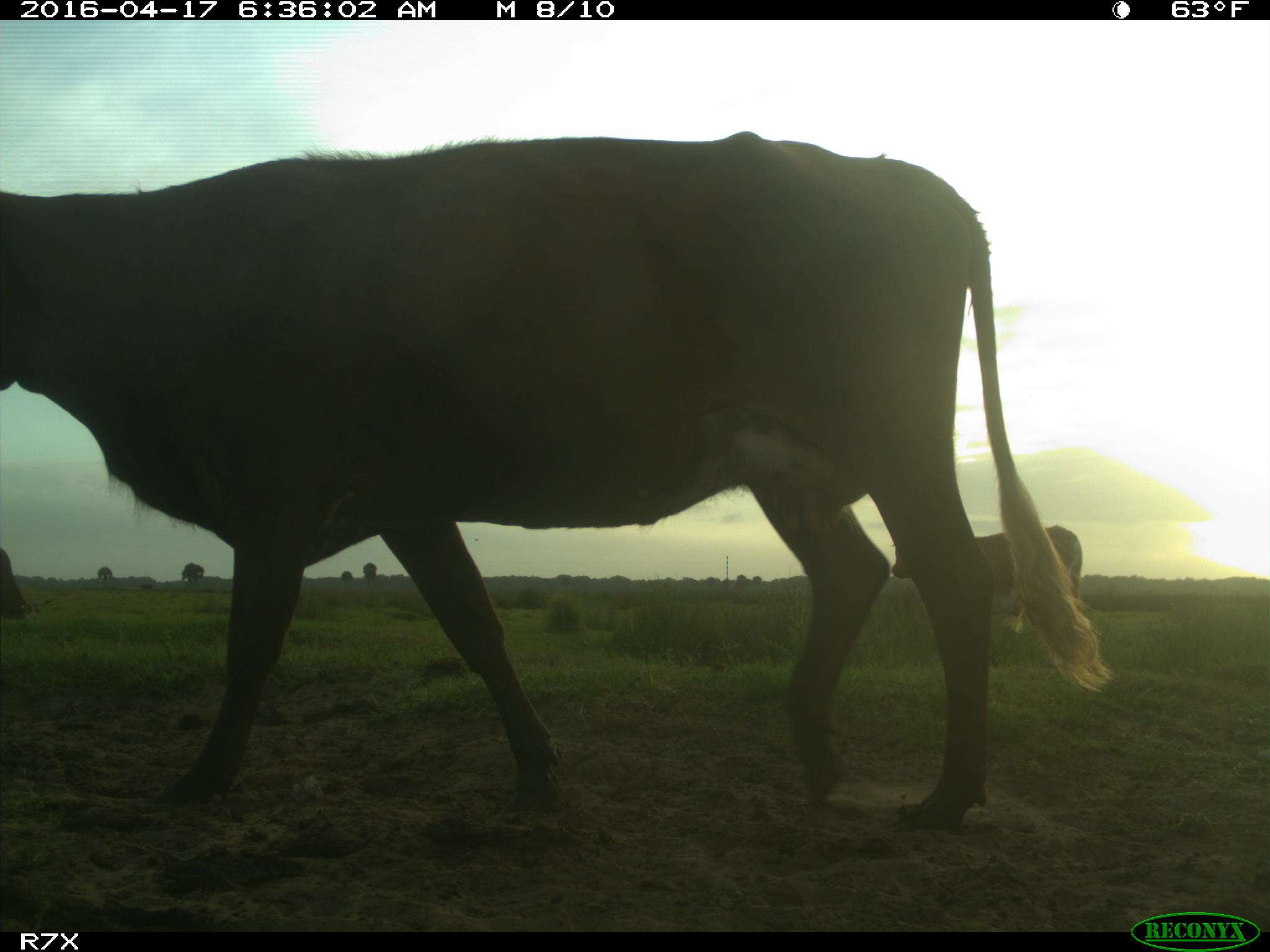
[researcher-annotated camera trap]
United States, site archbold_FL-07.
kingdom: Animalia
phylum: Chordata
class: Mammalia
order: Artiodactyla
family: Bovidae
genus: Bos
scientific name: Bos taurus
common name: domestic cow